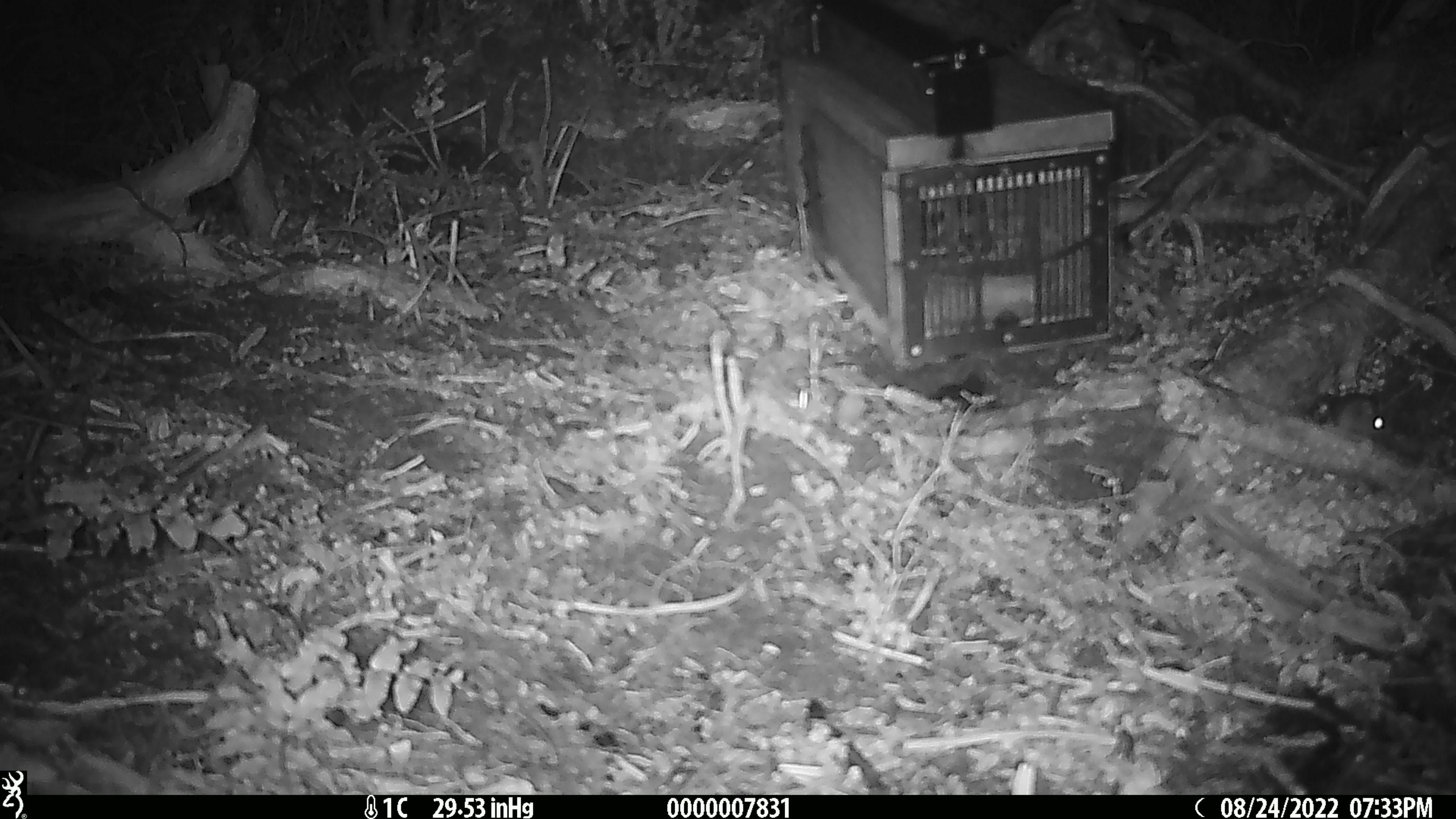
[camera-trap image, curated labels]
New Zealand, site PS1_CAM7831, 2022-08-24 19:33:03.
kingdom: Animalia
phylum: Chordata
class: Mammalia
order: Rodentia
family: Muridae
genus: Mus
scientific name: Mus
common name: mouse